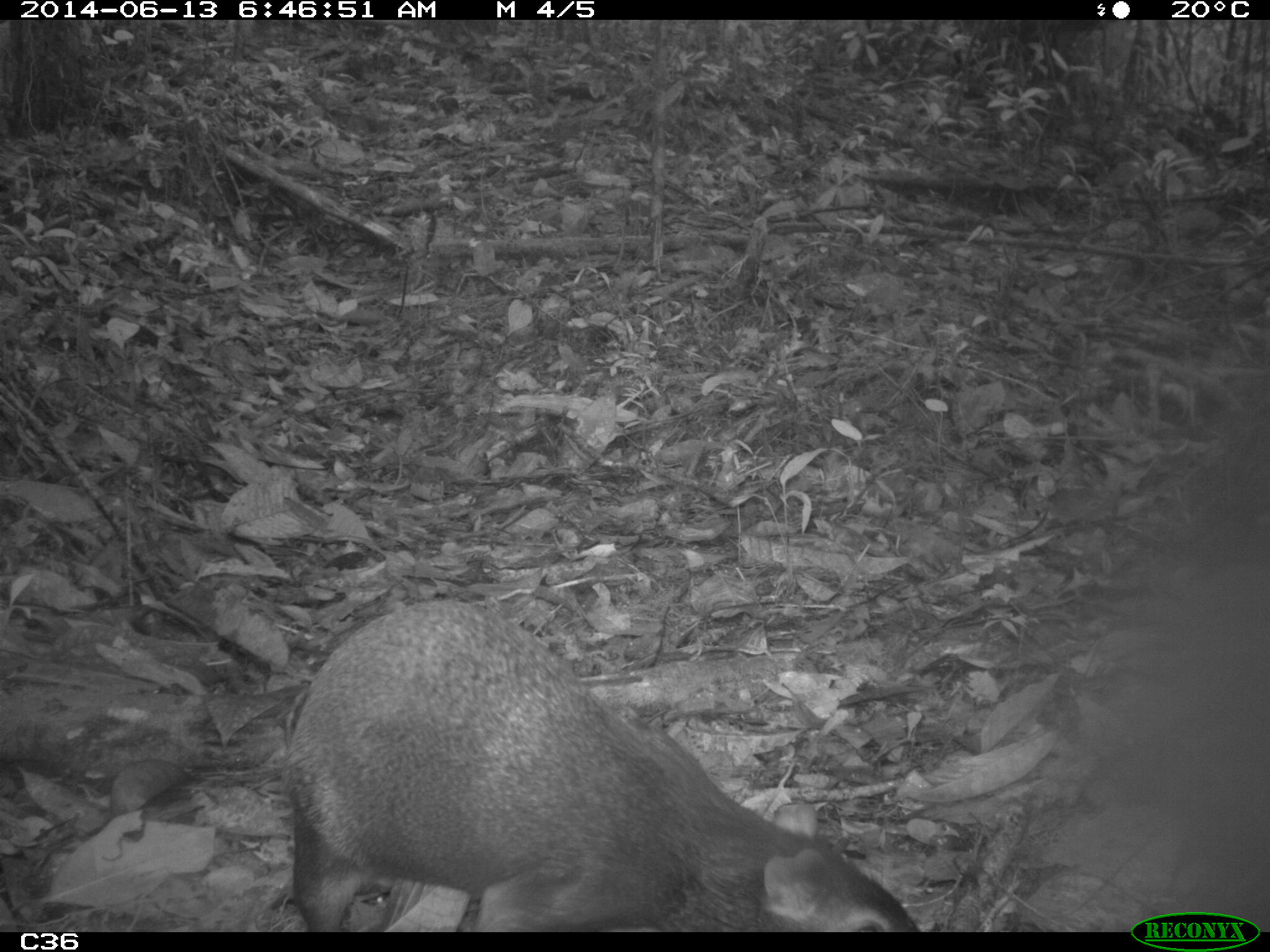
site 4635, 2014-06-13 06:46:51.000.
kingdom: Animalia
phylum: Chordata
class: Mammalia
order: Rodentia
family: Dasyproctidae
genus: Dasyprocta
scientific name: Dasyprocta leporina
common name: red-rumped agouti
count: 1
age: adult